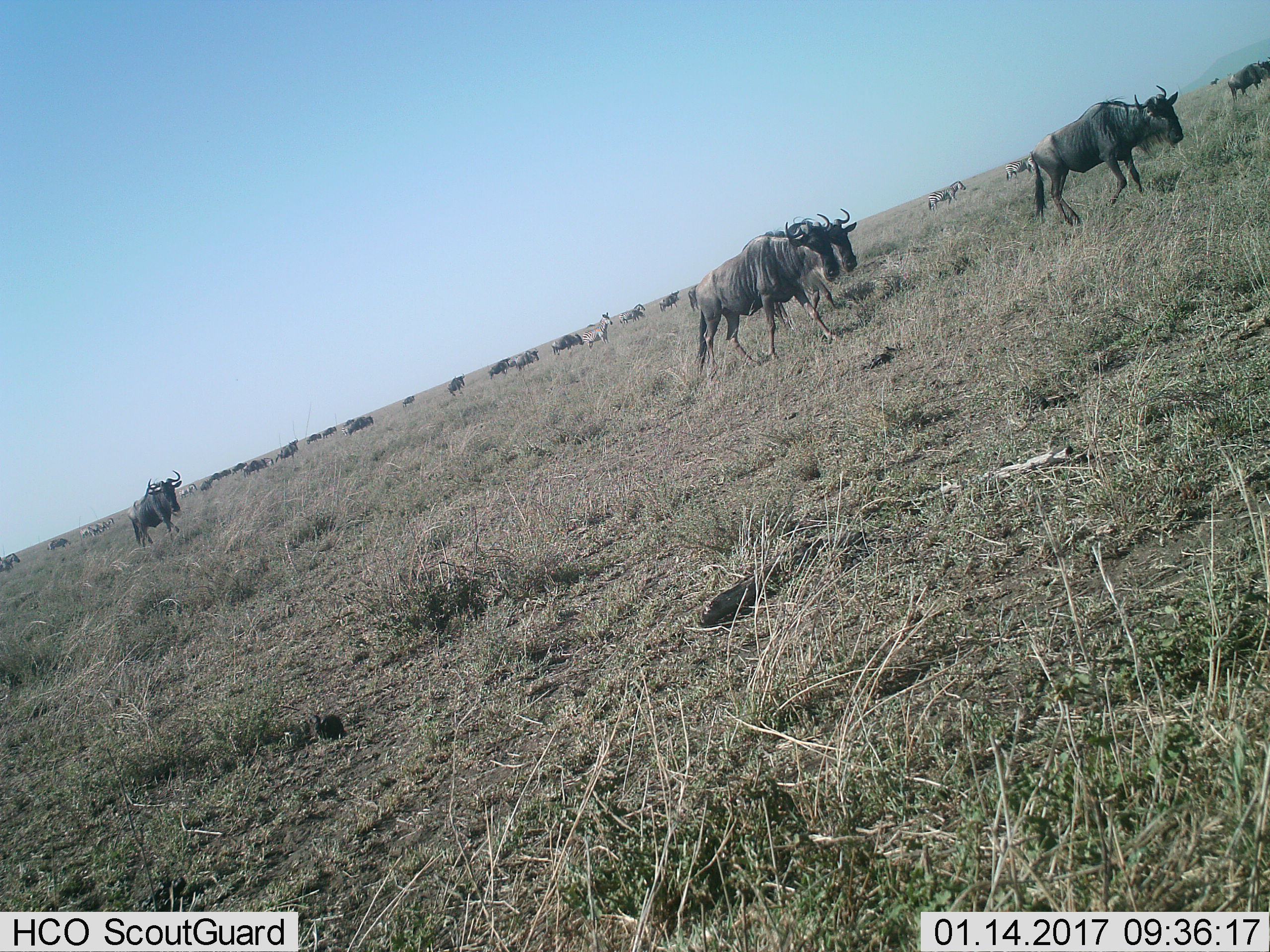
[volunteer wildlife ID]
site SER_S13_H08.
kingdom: Animalia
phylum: Chordata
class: Mammalia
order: Artiodactyla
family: Bovidae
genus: Connochaetes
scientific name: Connochaetes taurinus taurinus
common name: blue wildebeest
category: wildebeestblue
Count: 11-50.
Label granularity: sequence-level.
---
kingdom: Animalia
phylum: Chordata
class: Mammalia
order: Perissodactyla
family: Equidae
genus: Equus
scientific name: Equus quagga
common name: plains zebra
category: zebraplains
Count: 7.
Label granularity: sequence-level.